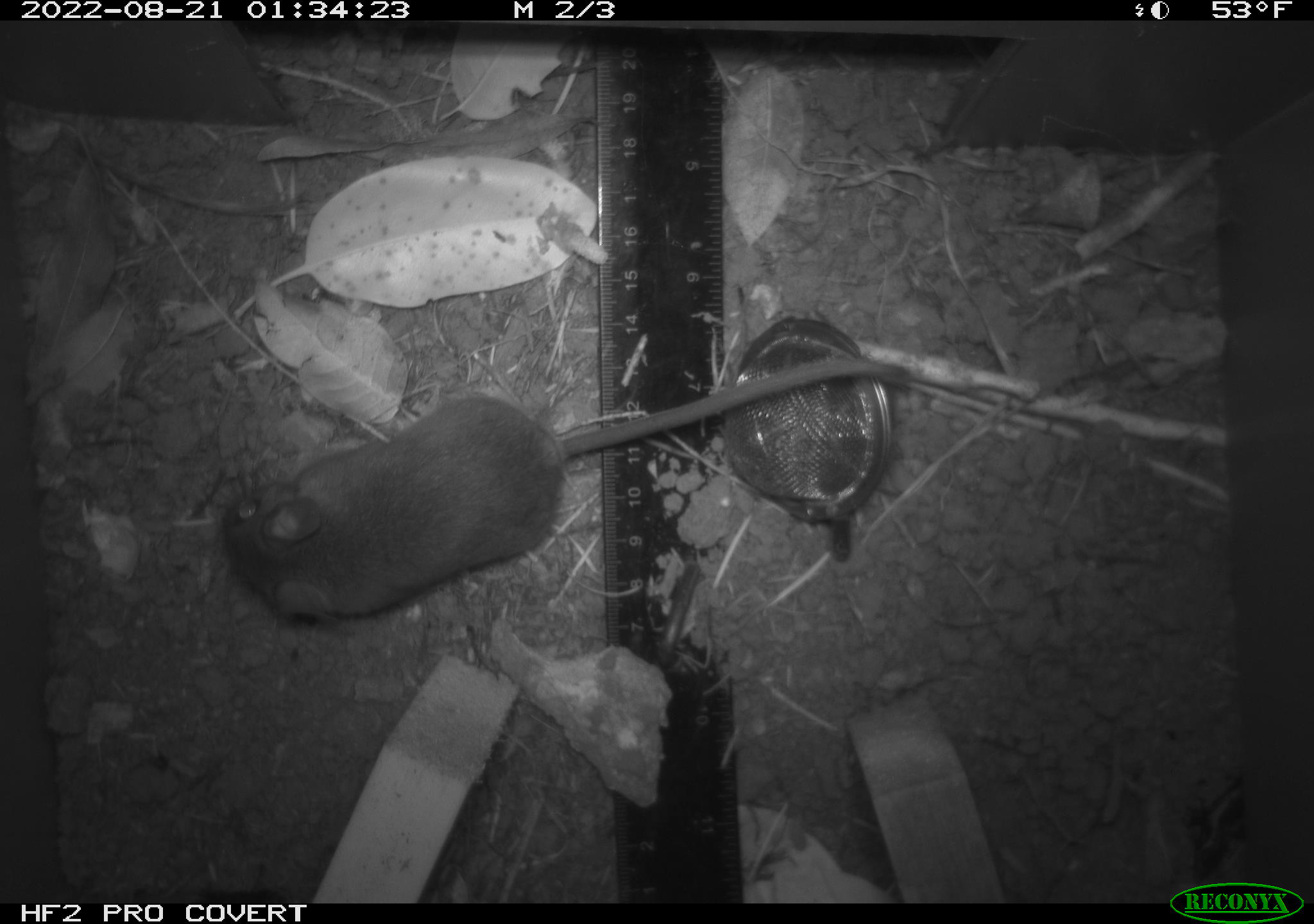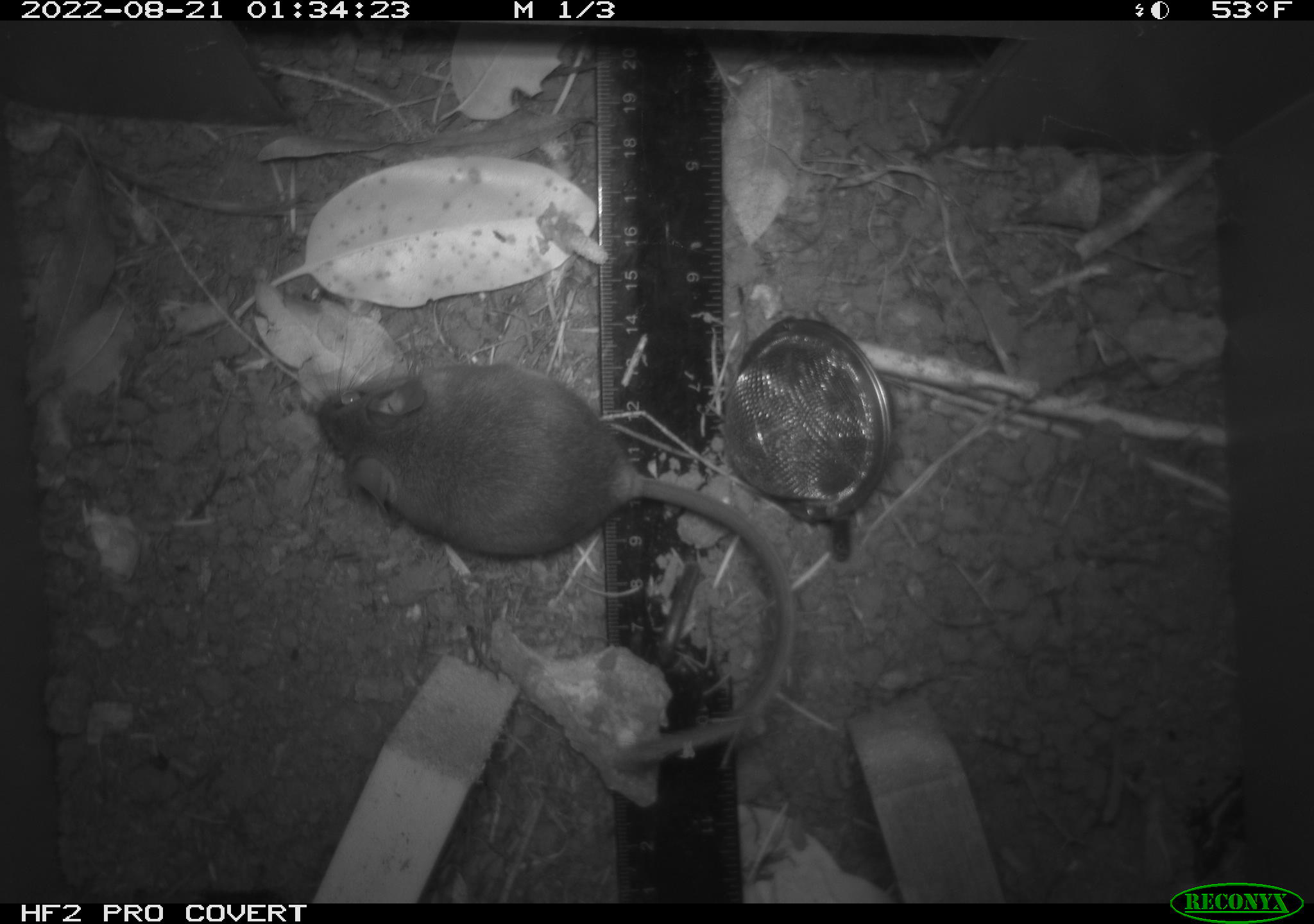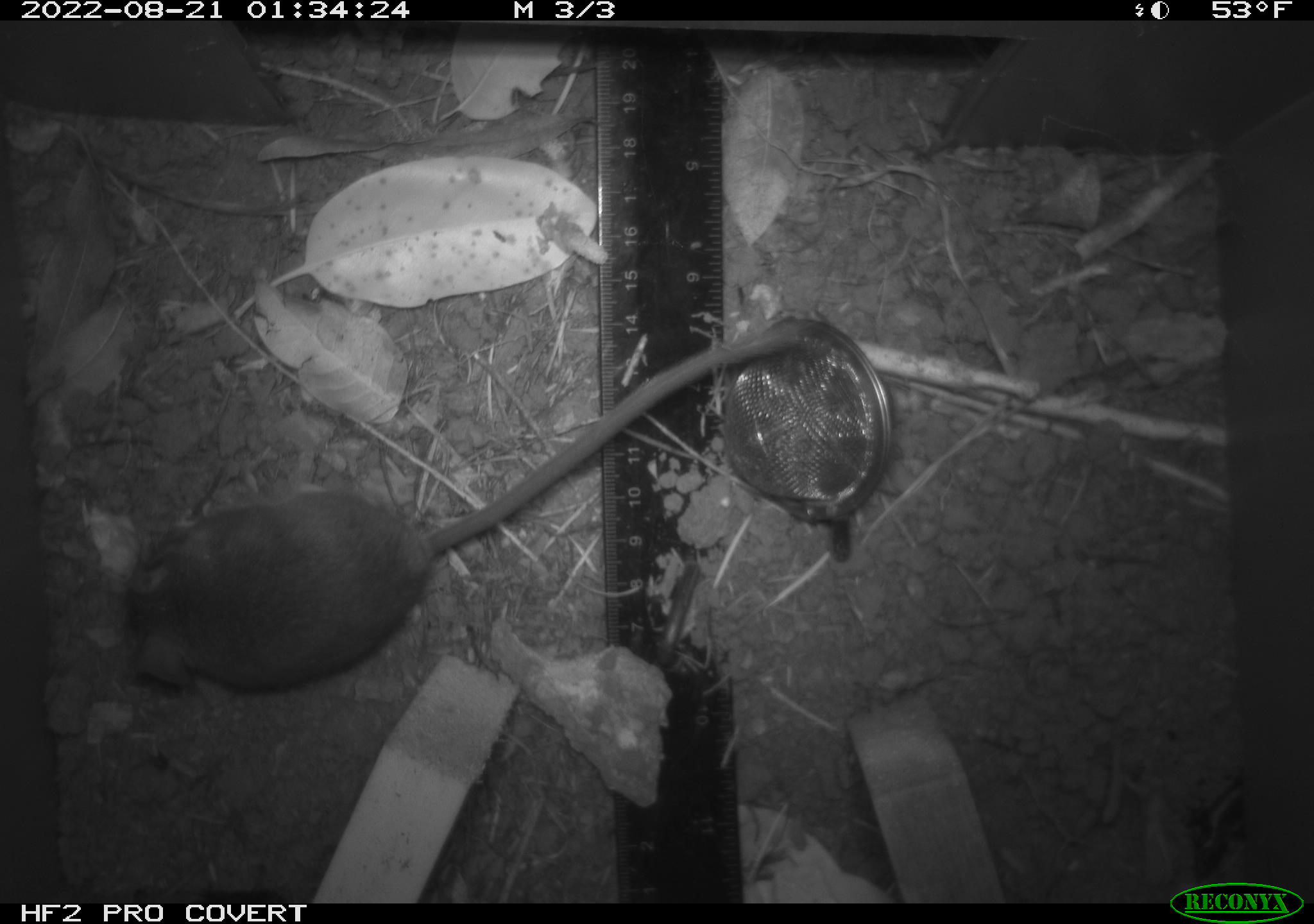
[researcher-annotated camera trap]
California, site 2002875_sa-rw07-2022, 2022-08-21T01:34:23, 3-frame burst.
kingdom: Animalia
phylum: Chordata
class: Mammalia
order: Rodentia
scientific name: Rodentia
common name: mouse species